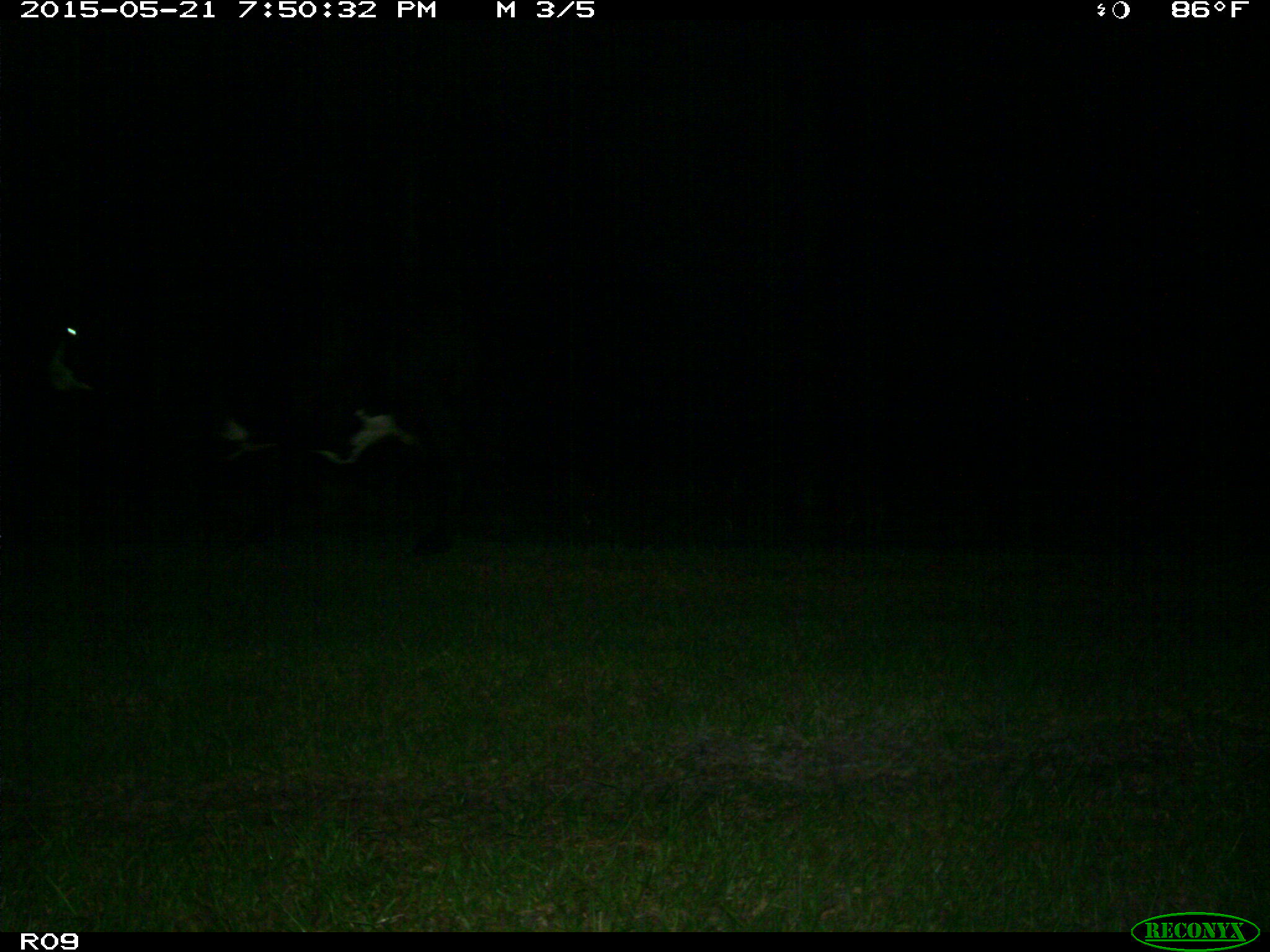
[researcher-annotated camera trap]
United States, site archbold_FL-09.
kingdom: Animalia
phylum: Chordata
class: Mammalia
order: Artiodactyla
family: Bovidae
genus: Bos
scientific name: Bos taurus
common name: domestic cow